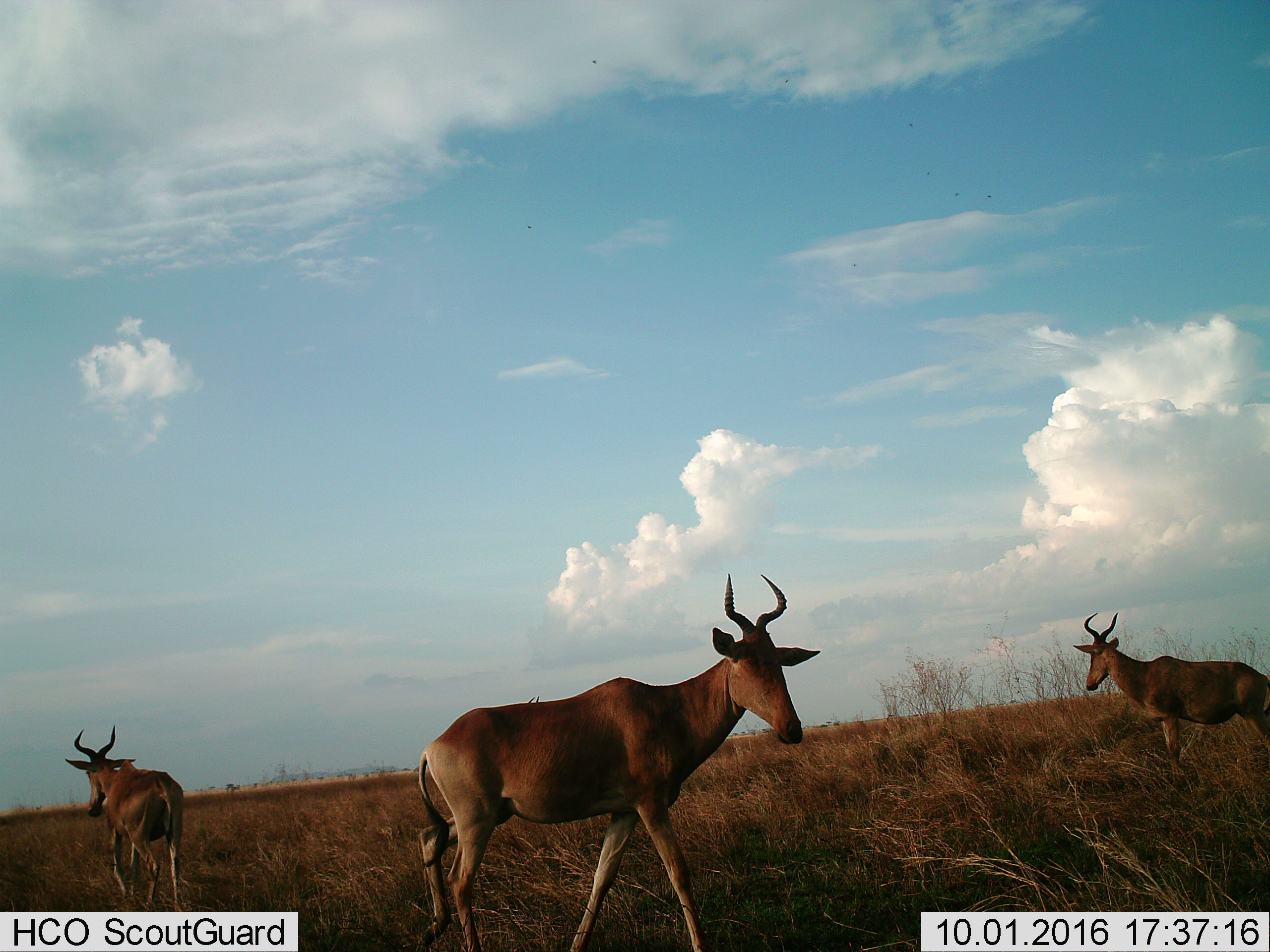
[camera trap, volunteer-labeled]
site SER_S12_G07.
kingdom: Animalia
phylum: Chordata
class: Mammalia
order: Artiodactyla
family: Bovidae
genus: Alcelaphus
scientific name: Alcelaphus buselaphus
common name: hartebeest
Hartebeest (Alcelaphus buselaphus), count 3. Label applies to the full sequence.